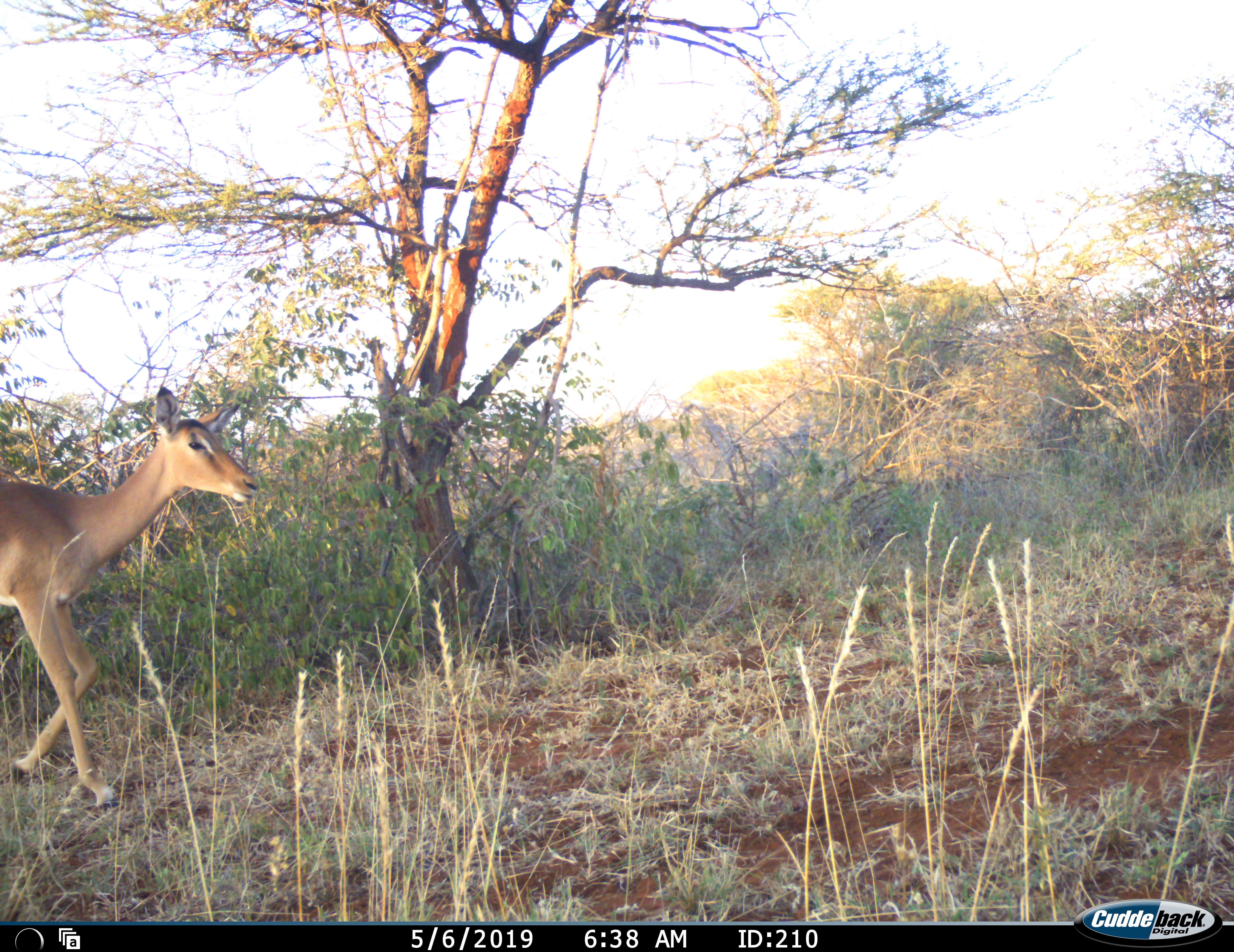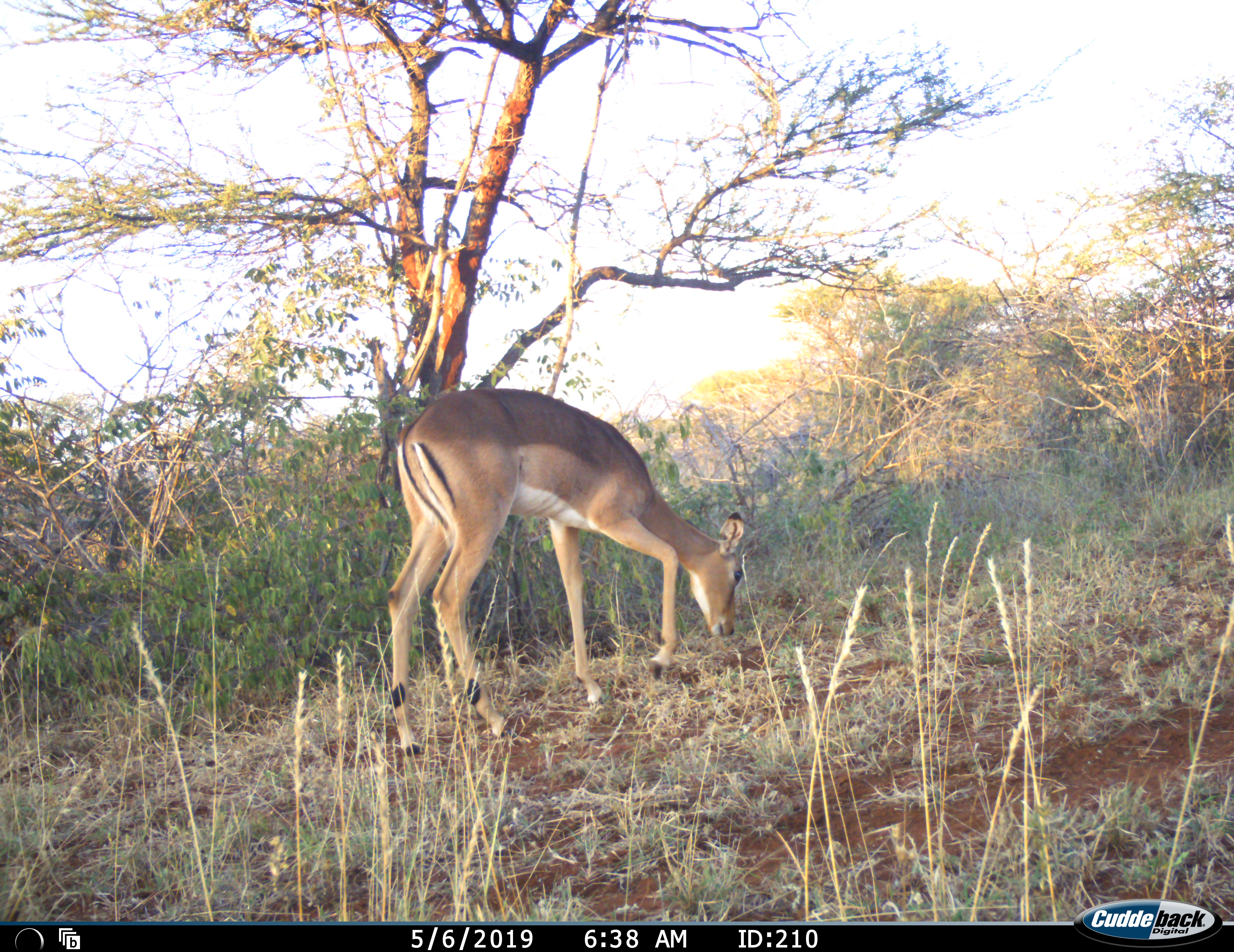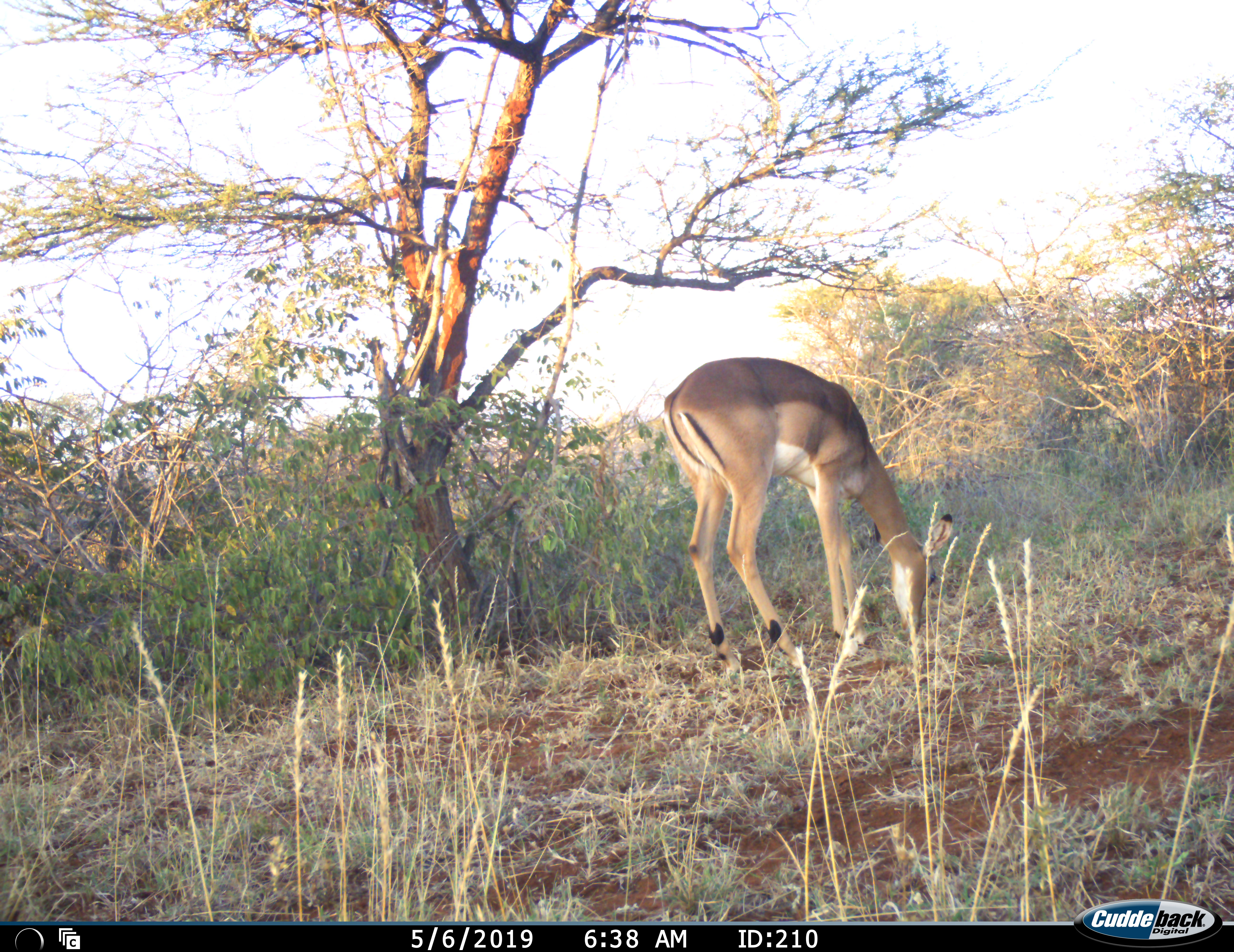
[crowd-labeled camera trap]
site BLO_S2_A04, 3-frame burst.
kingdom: Animalia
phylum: Chordata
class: Mammalia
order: Artiodactyla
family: Bovidae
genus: Aepyceros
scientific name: Aepyceros melampus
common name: impala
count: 1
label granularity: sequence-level